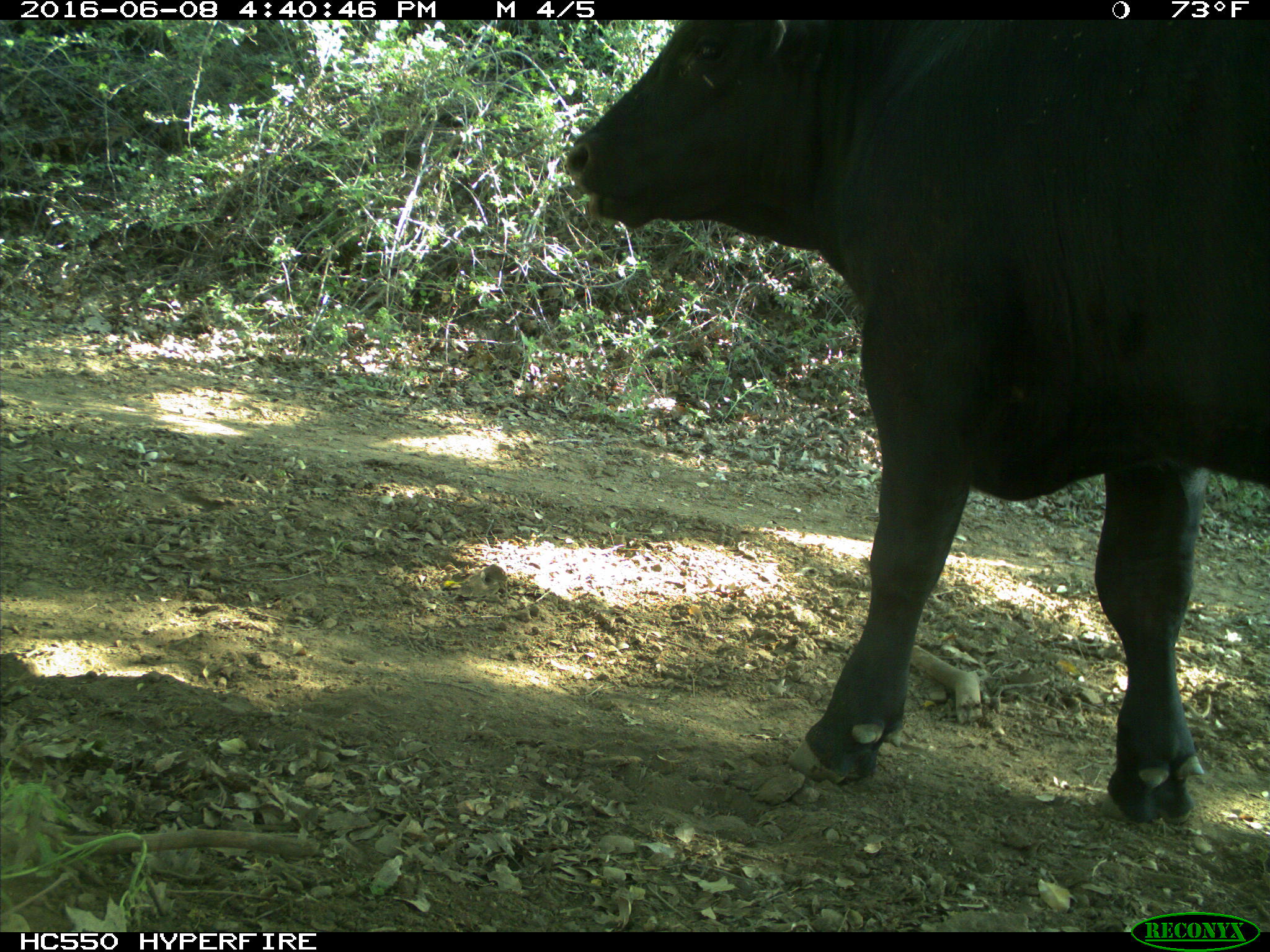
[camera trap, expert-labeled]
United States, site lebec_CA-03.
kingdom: Animalia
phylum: Chordata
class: Mammalia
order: Artiodactyla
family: Bovidae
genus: Bos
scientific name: Bos taurus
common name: domestic cow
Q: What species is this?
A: Bos taurus (domestic cow).